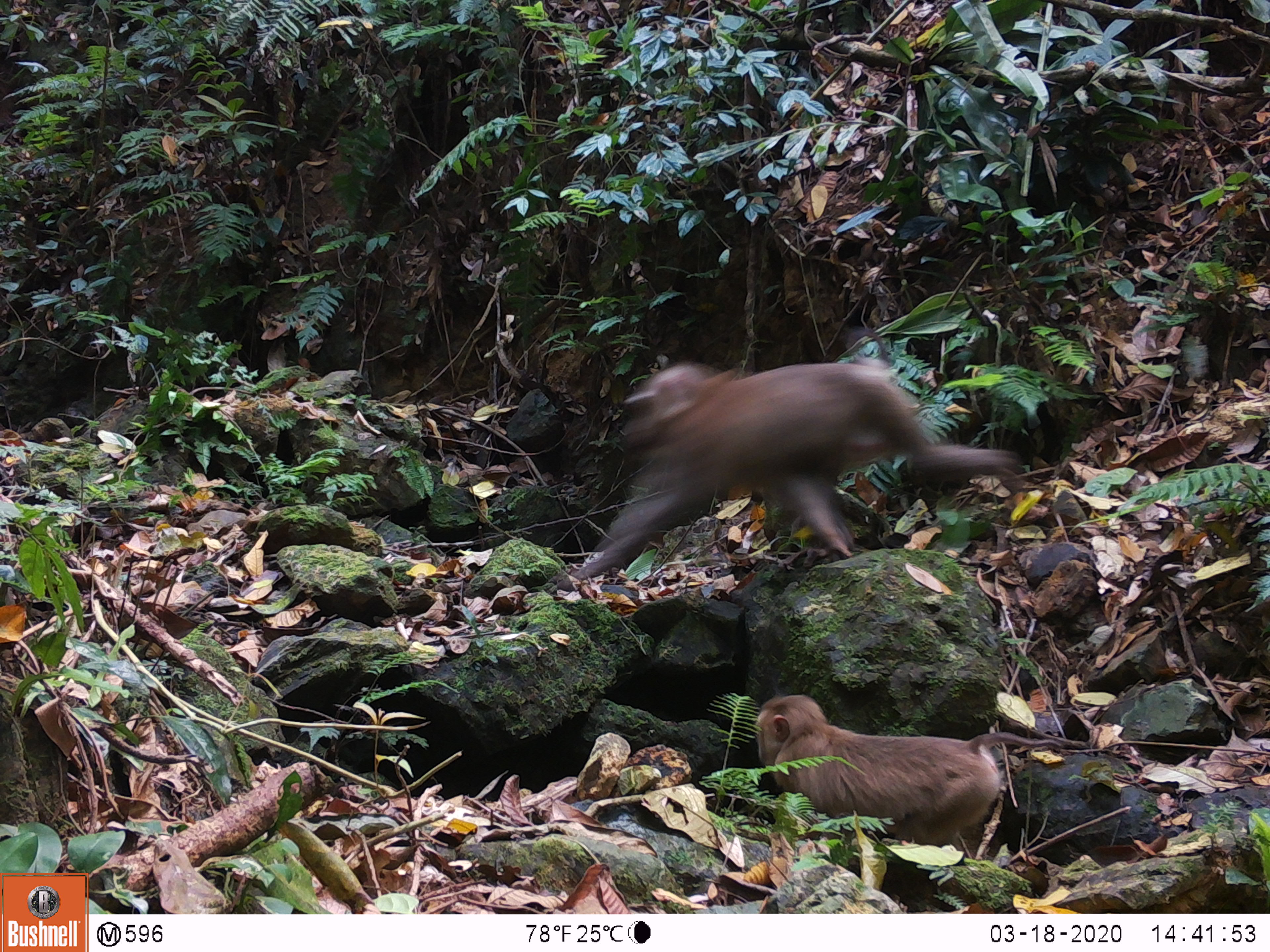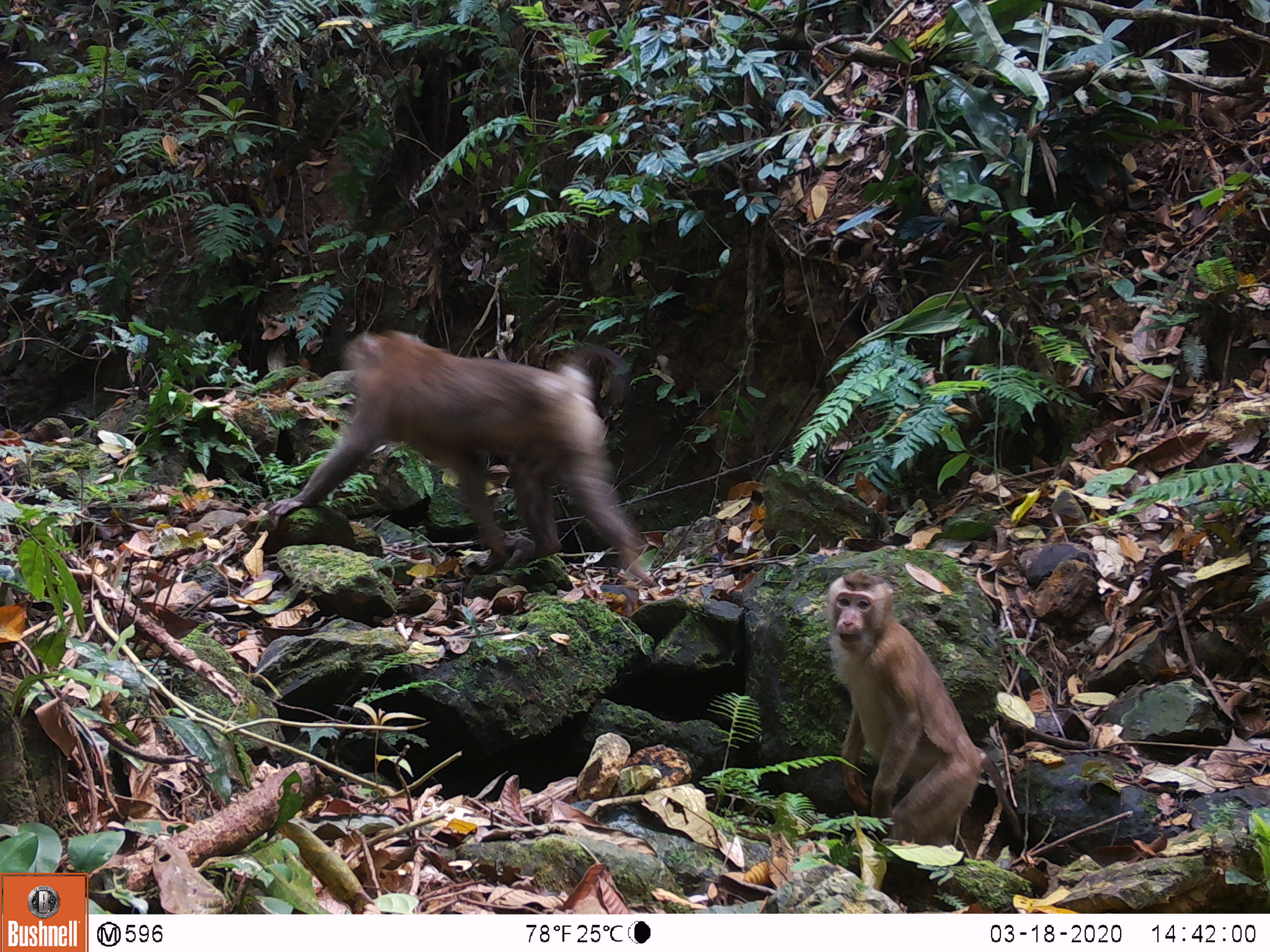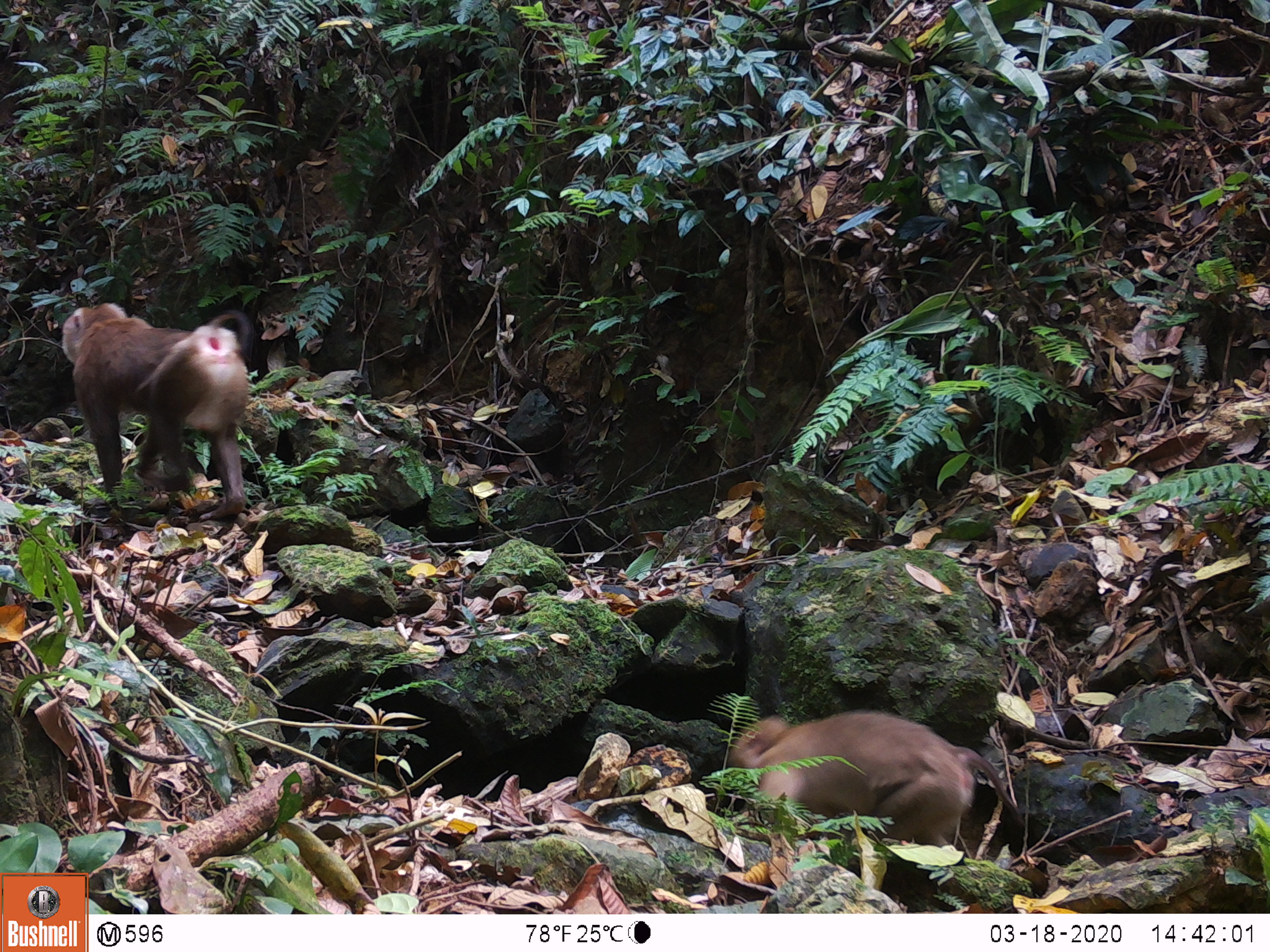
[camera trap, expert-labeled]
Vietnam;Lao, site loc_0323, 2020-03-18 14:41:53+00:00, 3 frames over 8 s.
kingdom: Animalia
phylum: Chordata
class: Mammalia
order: Primates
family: Cercopithecidae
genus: Macaca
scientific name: Macaca nemestrina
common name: pig-tailed macaque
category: pig tailed macaque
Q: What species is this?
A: Pig tailed macaque (pig-tailed macaque) (Macaca nemestrina).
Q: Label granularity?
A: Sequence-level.